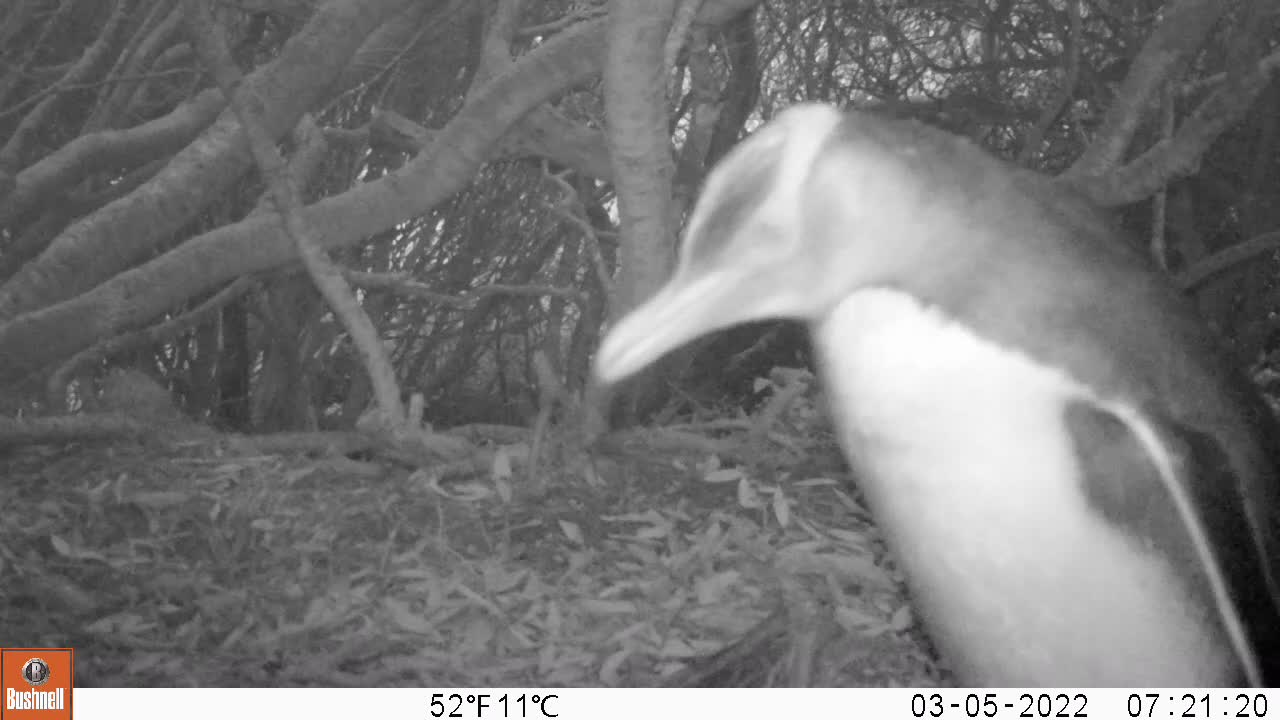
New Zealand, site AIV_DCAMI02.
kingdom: Animalia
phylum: Chordata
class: Aves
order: Sphenisciformes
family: Spheniscidae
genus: Megadyptes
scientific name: Megadyptes antipodes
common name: yellow-eyed penguin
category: yellow eyed penguin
Yellow eyed penguin (yellow-eyed penguin) (Megadyptes antipodes).